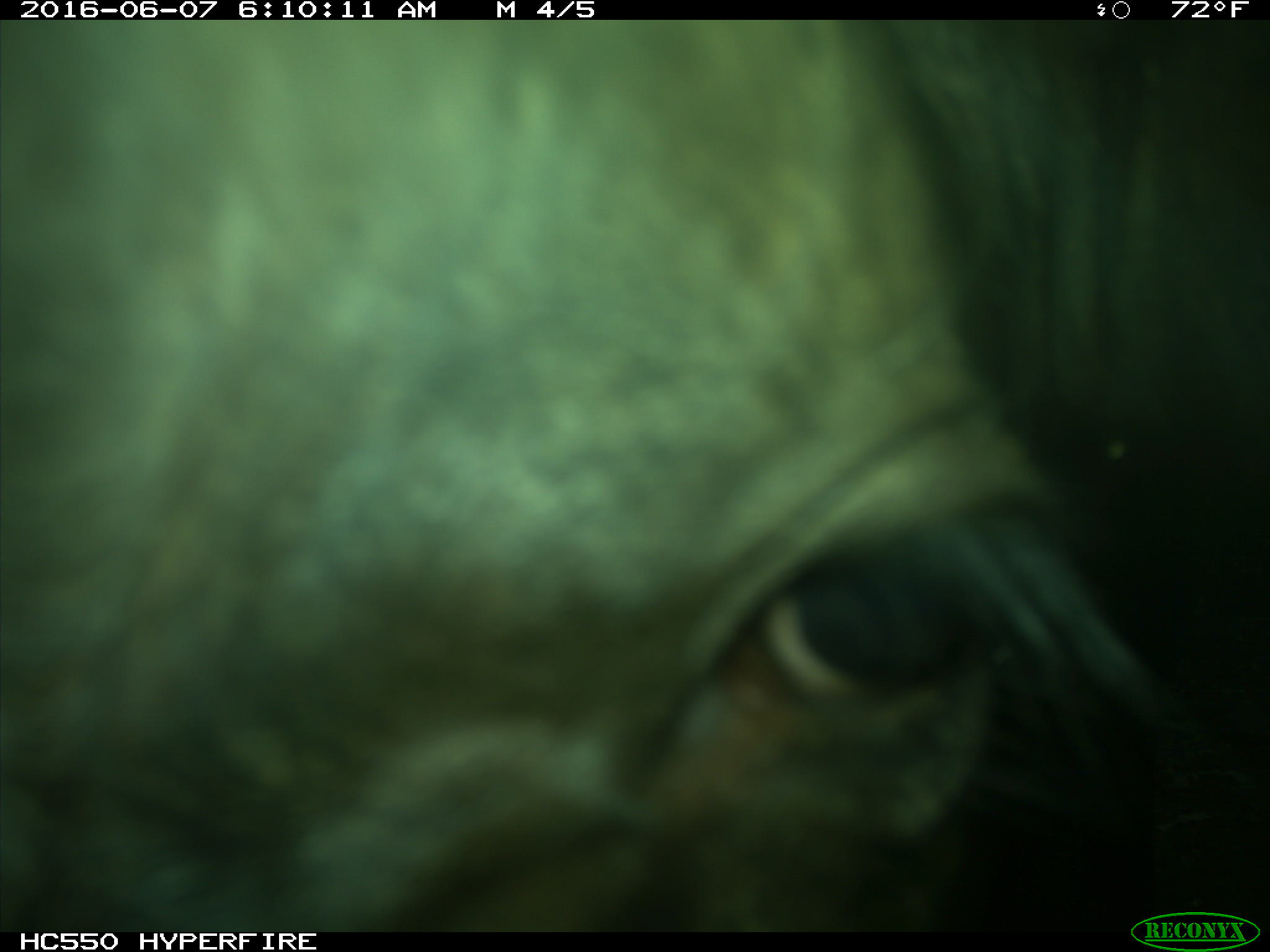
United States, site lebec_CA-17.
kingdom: Animalia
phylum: Chordata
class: Mammalia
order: Artiodactyla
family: Bovidae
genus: Bos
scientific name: Bos taurus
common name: domestic cow